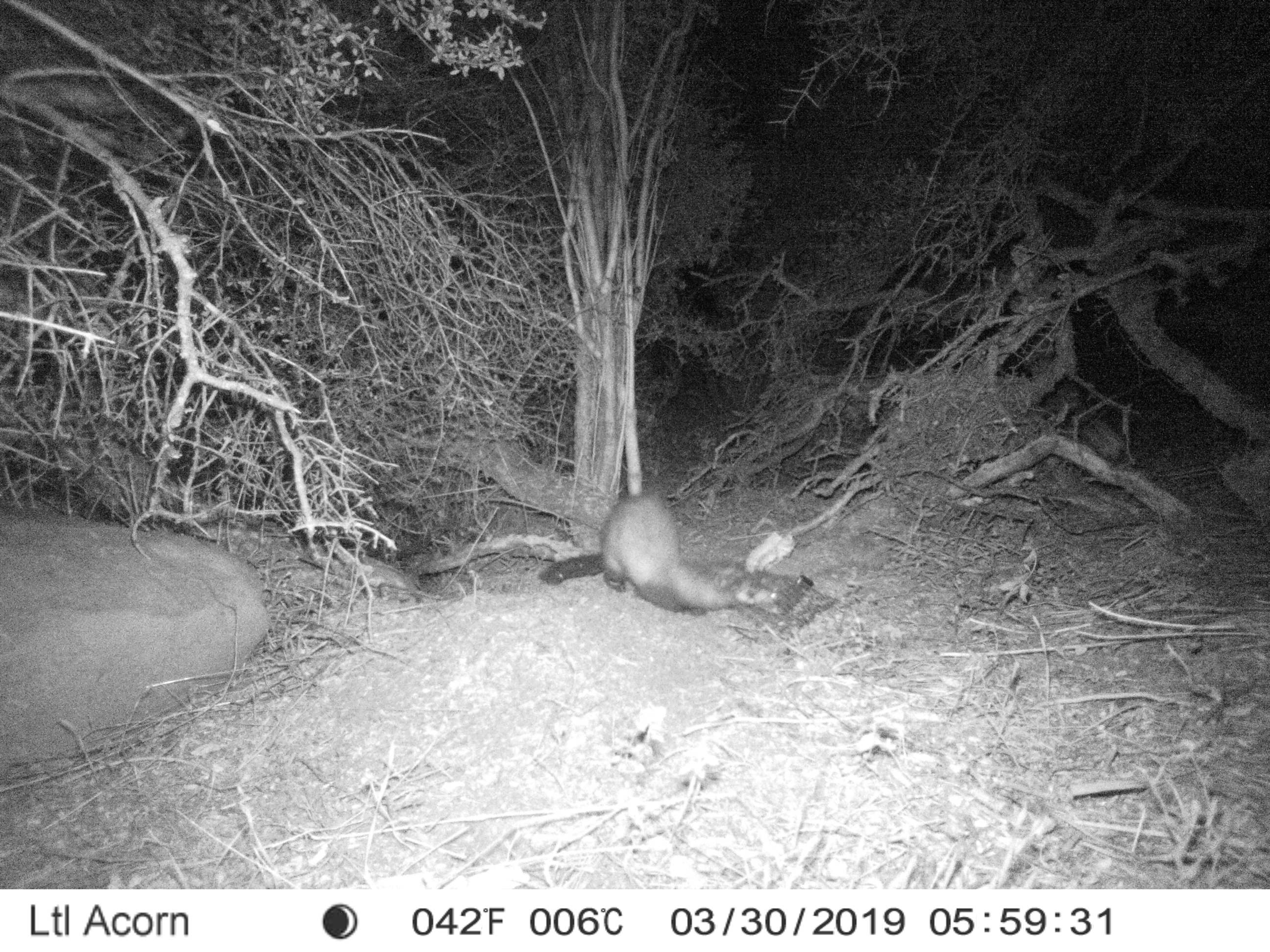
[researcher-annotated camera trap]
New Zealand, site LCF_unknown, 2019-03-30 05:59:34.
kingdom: Animalia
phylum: Chordata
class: Mammalia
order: Carnivora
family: Mustelidae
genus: Mustela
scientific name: Mustela furo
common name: ferret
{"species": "ferret (Mustela furo)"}